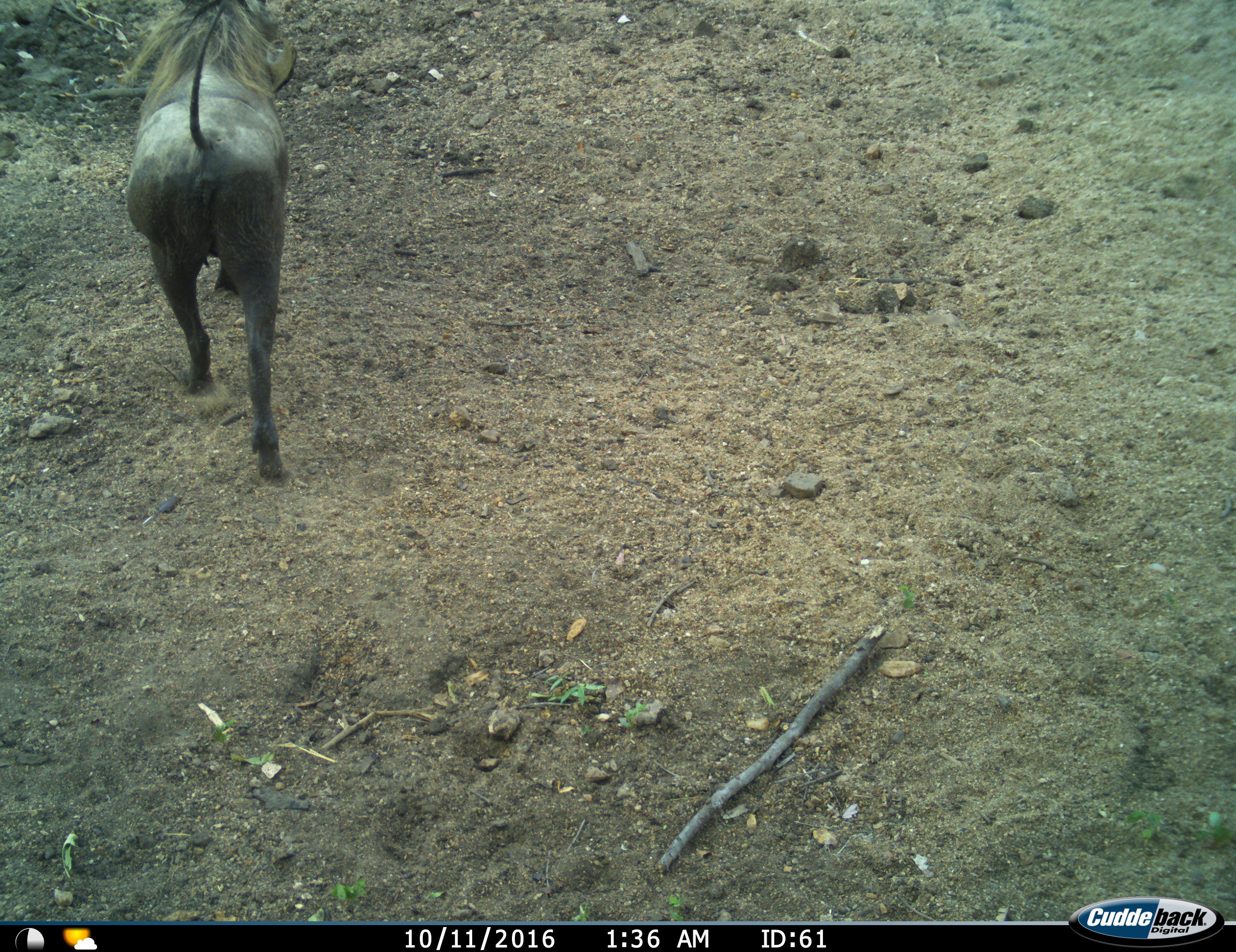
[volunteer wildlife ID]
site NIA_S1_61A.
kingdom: Animalia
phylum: Chordata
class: Mammalia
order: Artiodactyla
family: Suidae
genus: Phacochoerus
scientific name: Phacochoerus africanus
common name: warthog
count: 1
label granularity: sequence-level